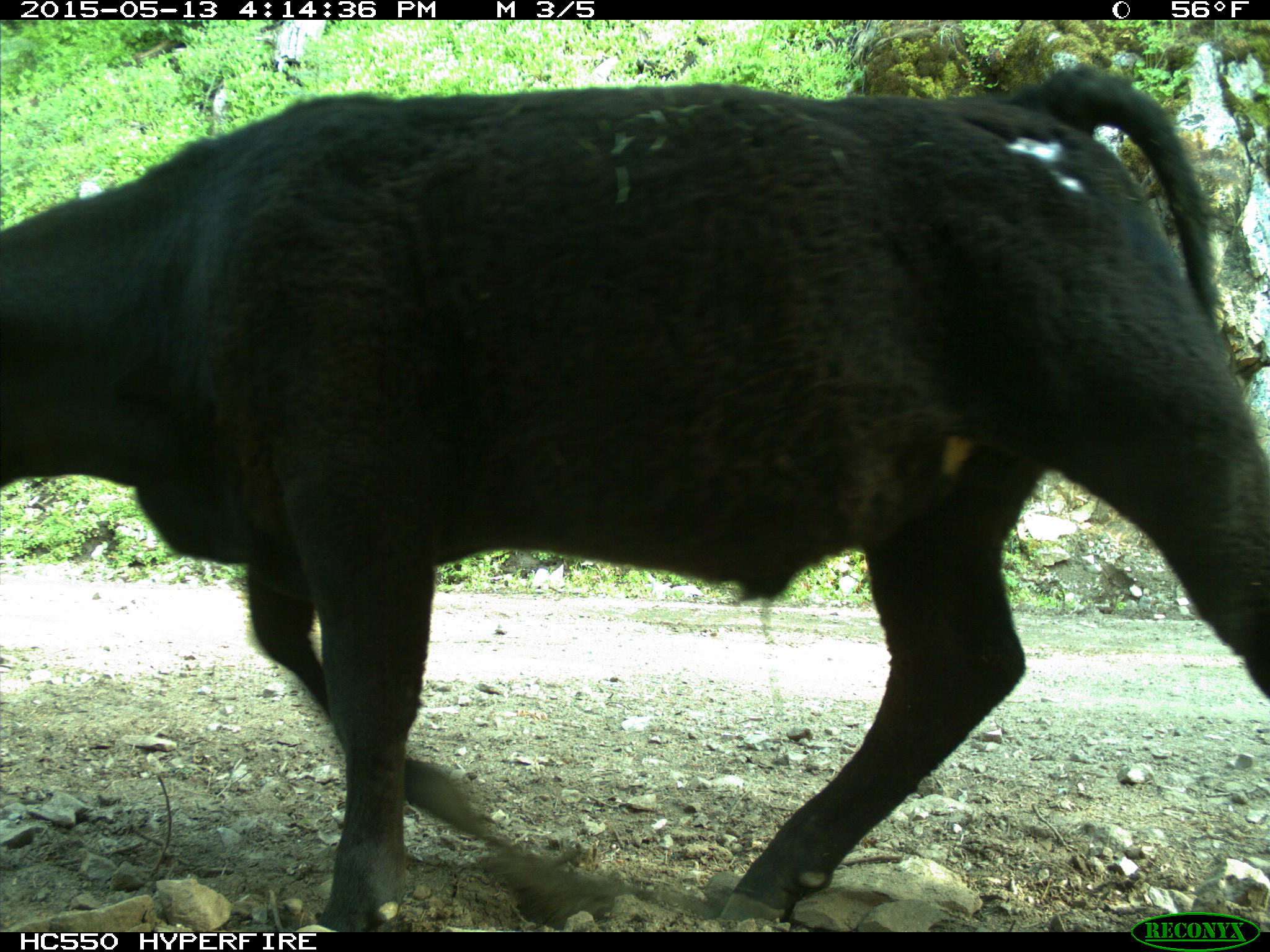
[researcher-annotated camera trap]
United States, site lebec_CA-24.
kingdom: Animalia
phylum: Chordata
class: Mammalia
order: Artiodactyla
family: Bovidae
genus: Bos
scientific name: Bos taurus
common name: domestic cow